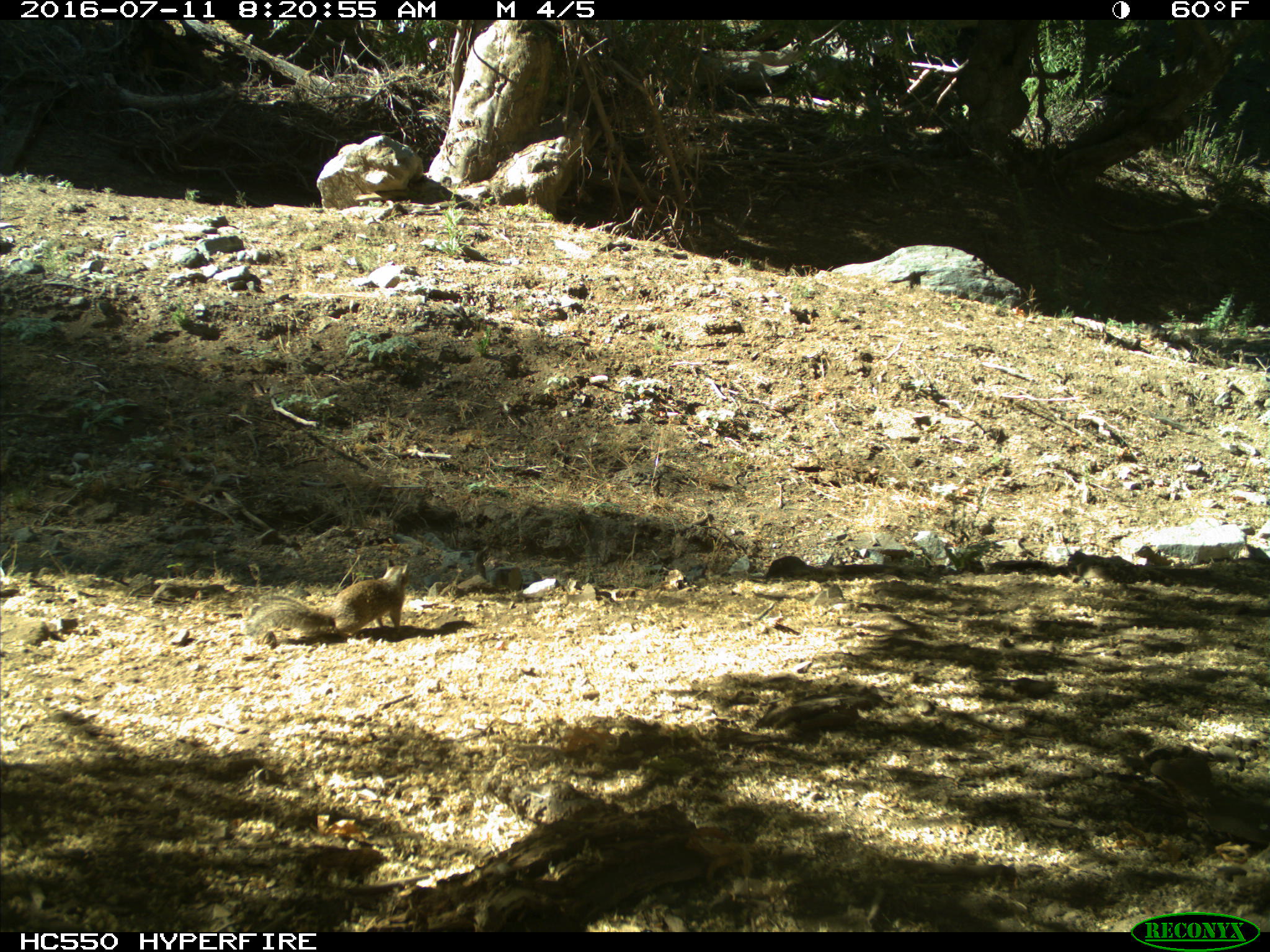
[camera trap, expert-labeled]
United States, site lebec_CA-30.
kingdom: Animalia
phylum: Chordata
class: Mammalia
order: Rodentia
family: Sciuridae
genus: Otospermophilus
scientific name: Otospermophilus beecheyi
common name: california ground squirrel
Otospermophilus beecheyi (california ground squirrel).